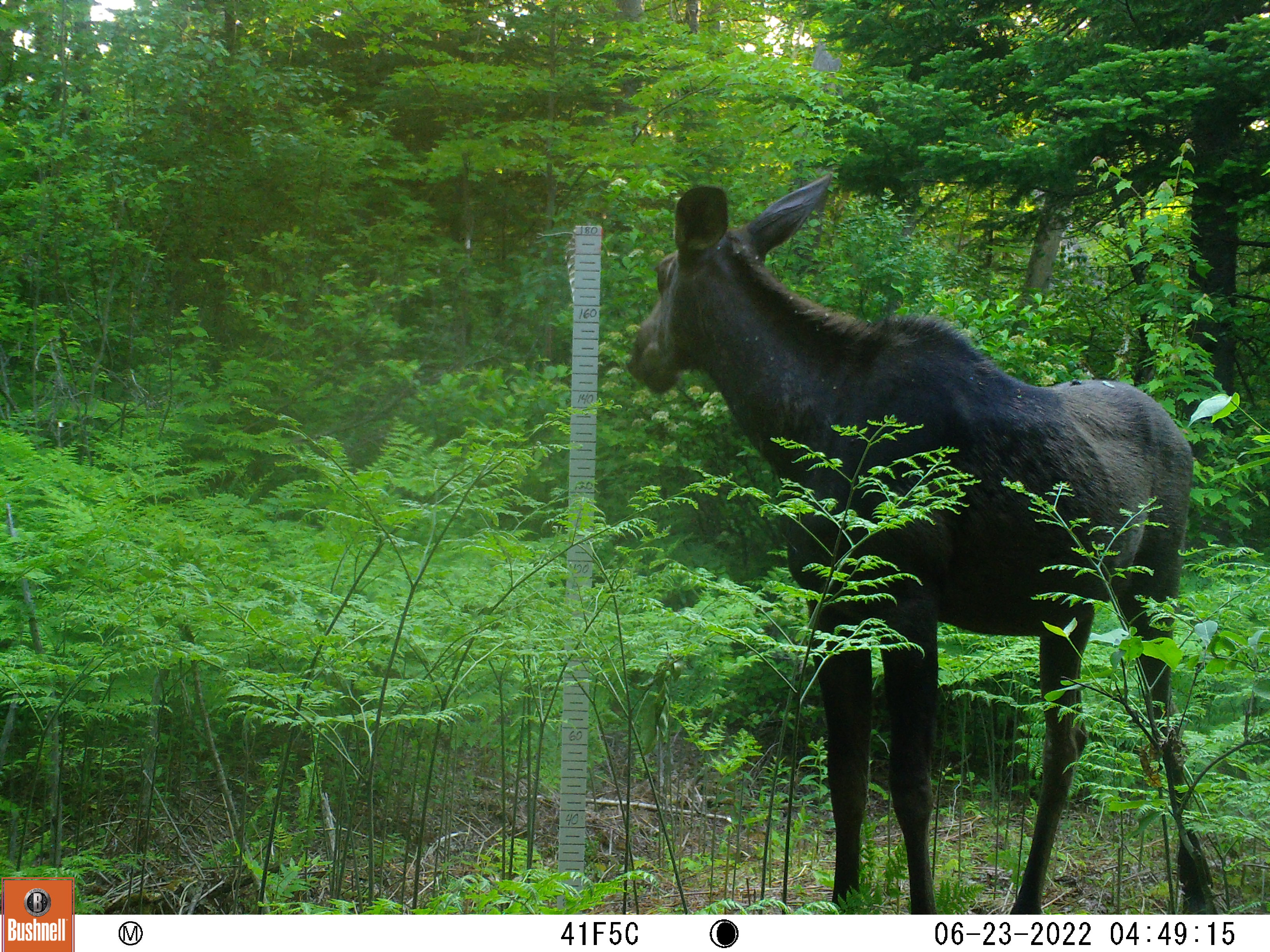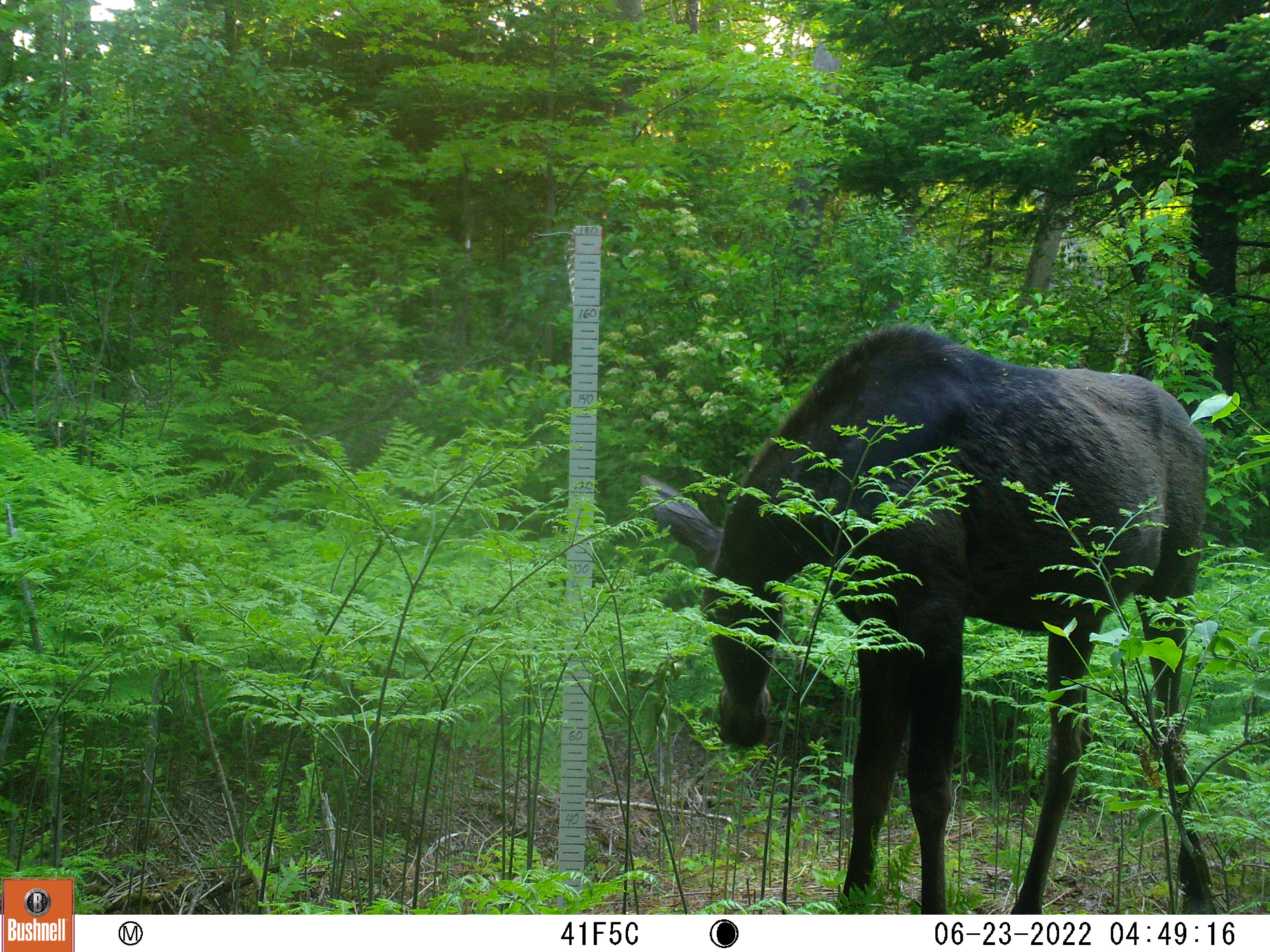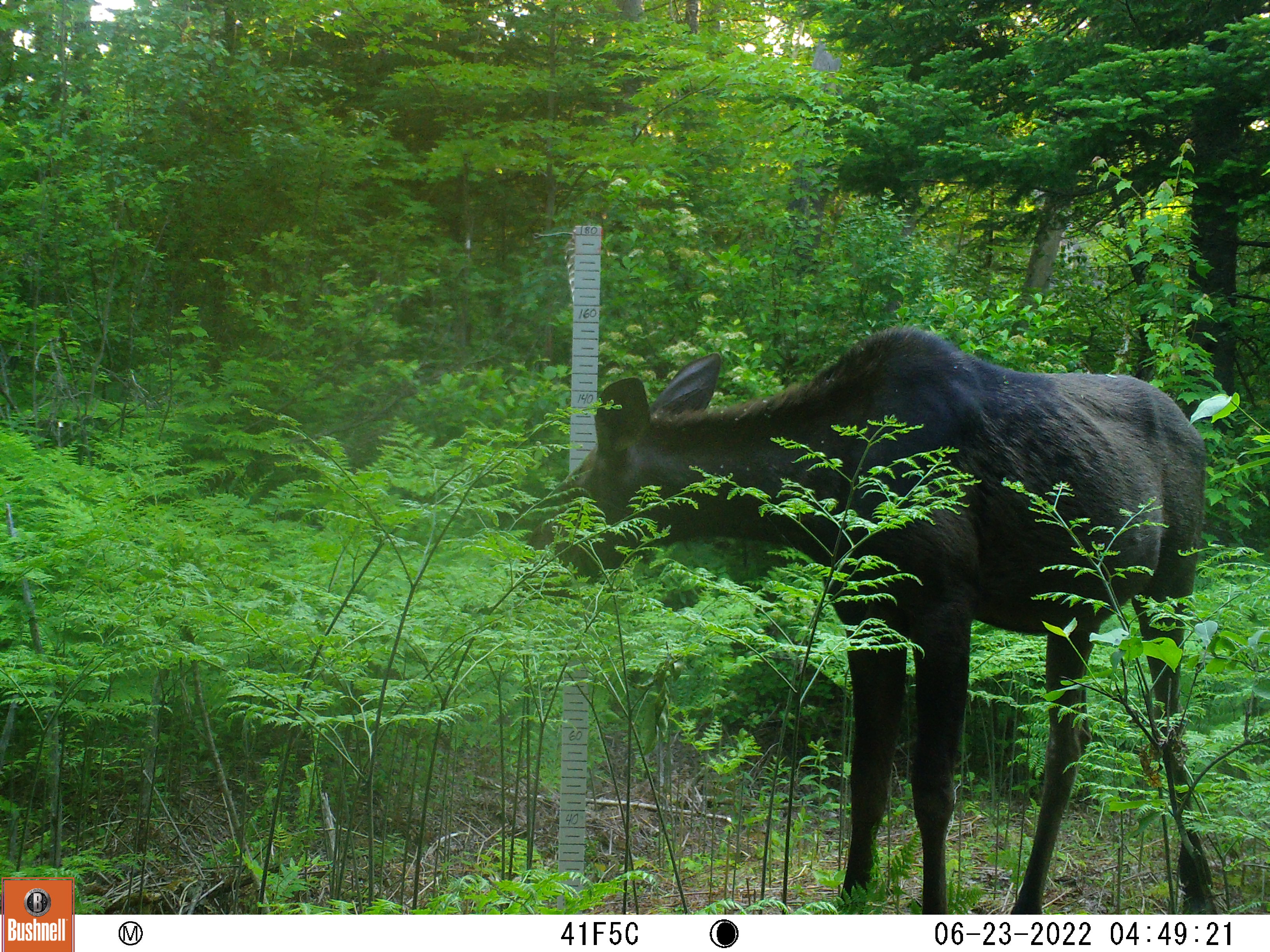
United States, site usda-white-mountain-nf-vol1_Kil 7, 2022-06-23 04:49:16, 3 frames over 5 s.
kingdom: Animalia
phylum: Chordata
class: Mammalia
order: Artiodactyla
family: Cervidae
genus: Alces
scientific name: Alces alces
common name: moose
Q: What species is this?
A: Moose (Alces alces).